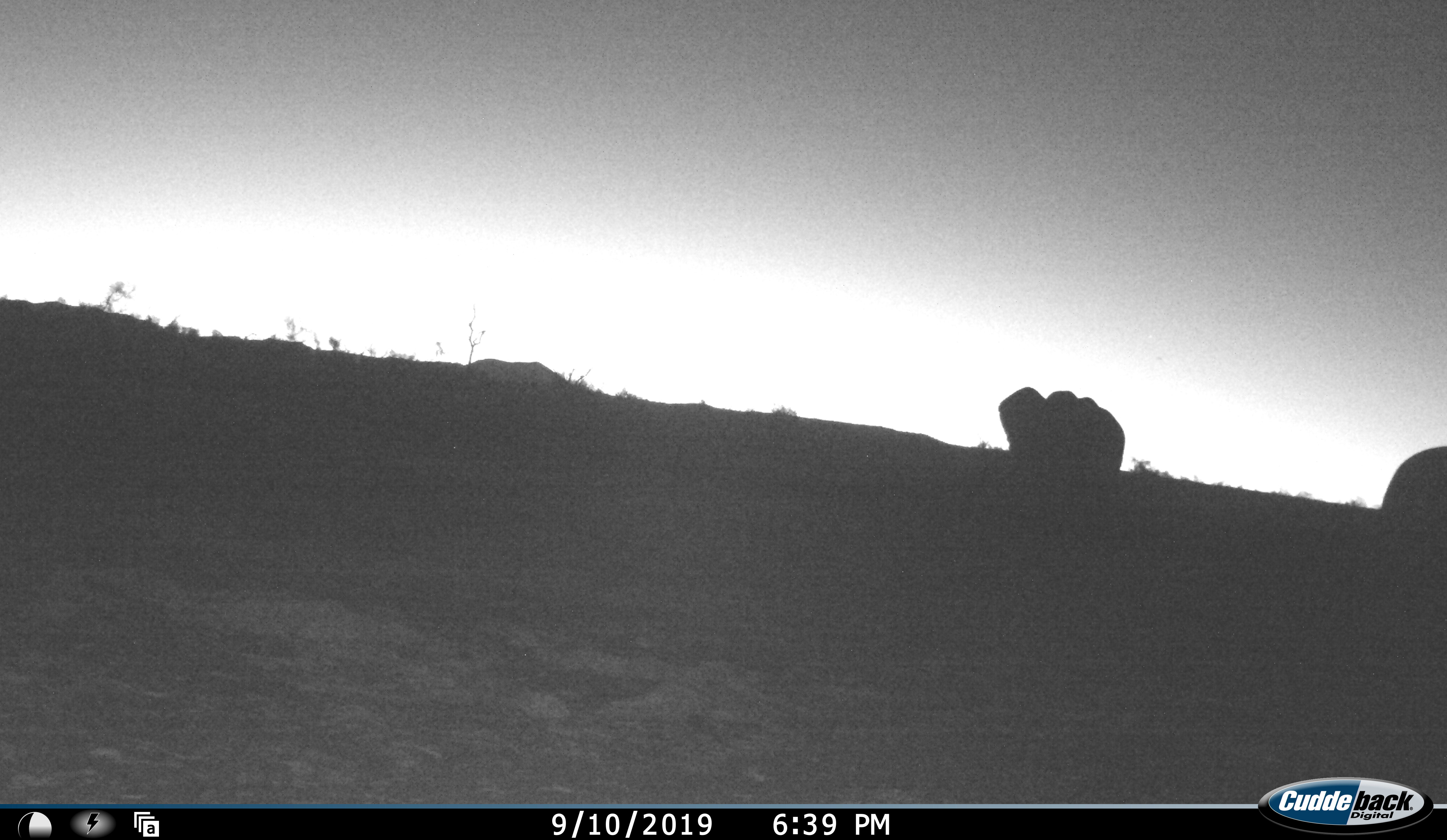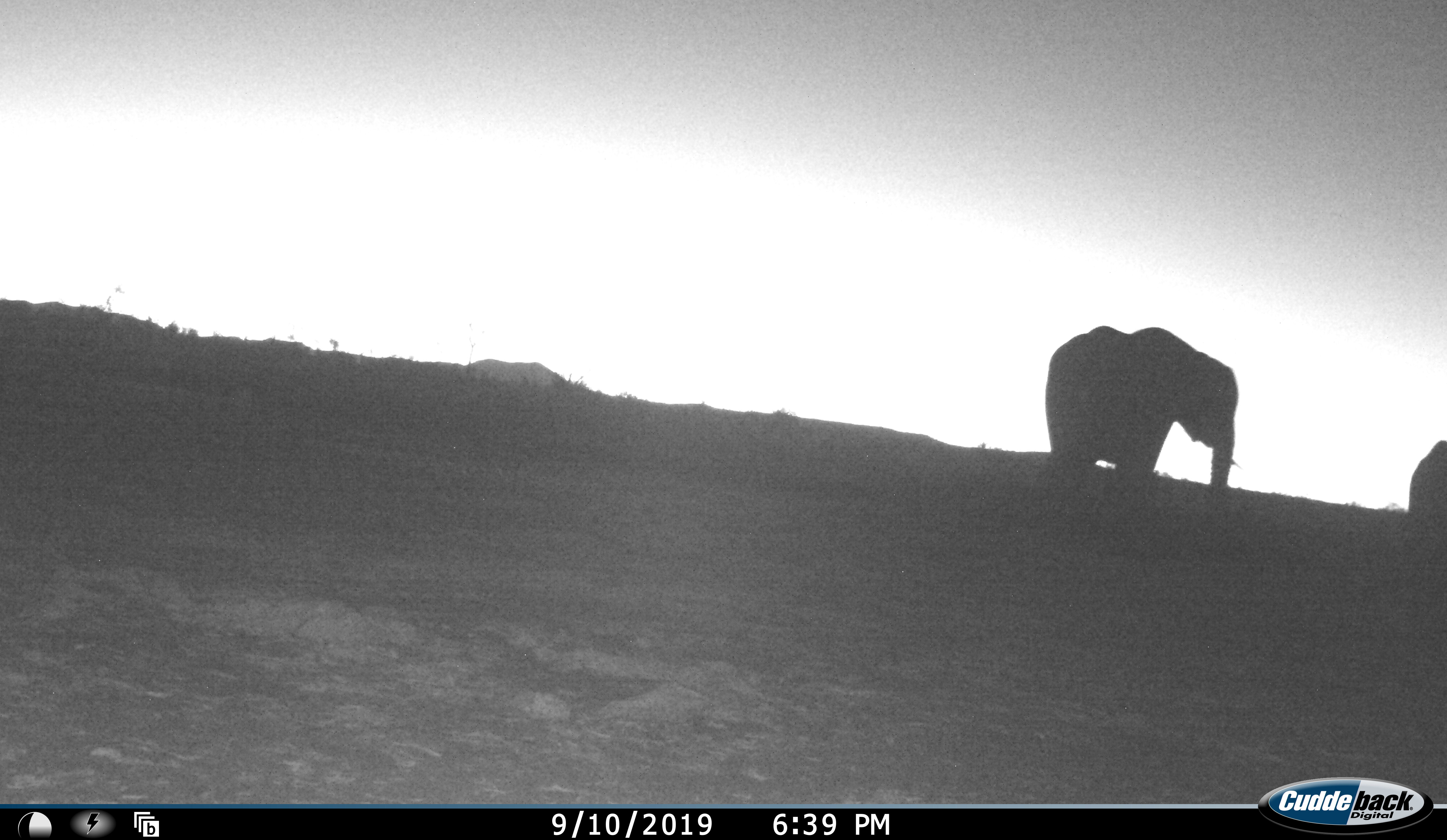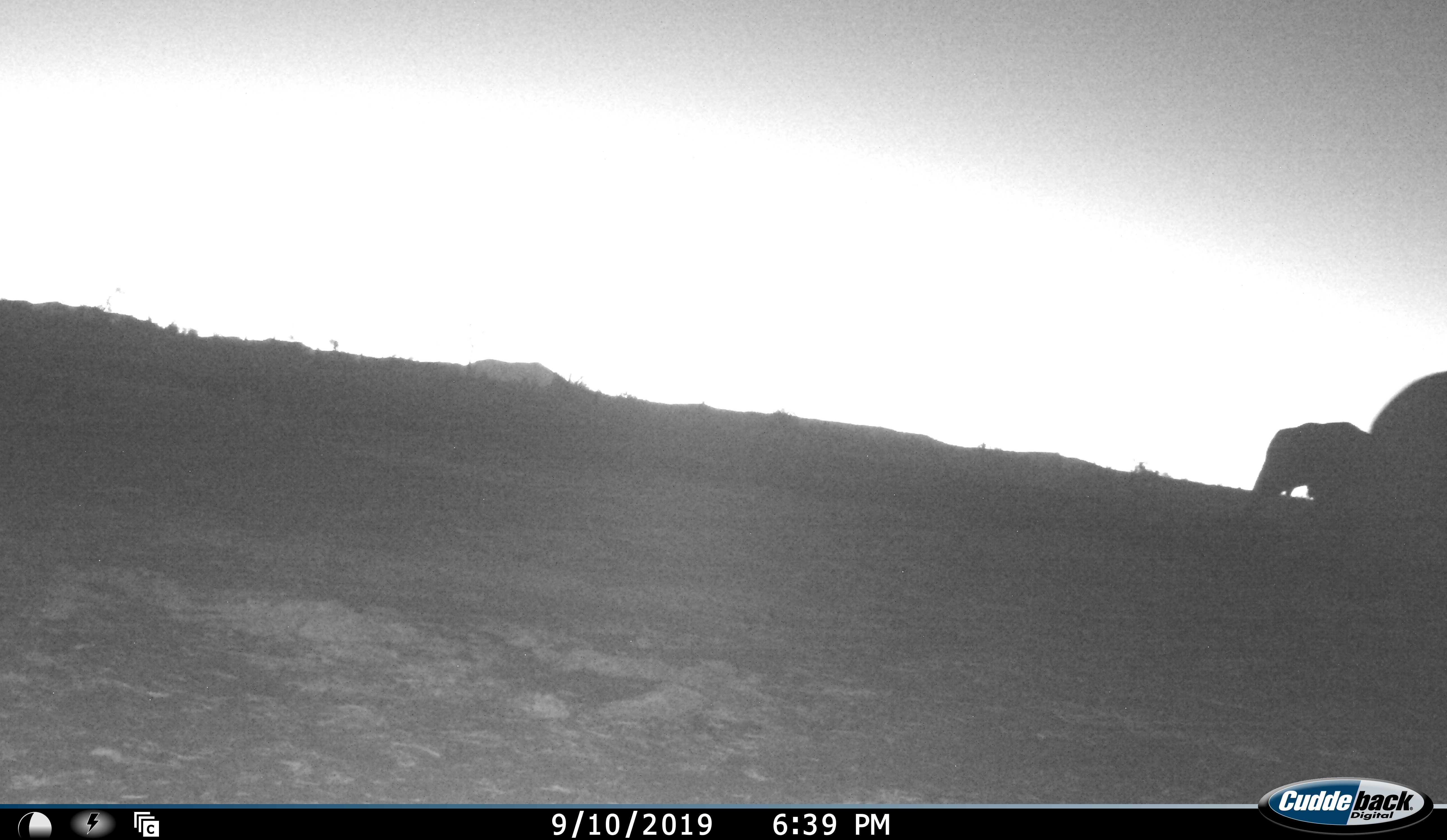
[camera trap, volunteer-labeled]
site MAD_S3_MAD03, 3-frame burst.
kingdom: Animalia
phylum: Chordata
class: Mammalia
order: Proboscidea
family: Elephantidae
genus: Loxodonta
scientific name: Loxodonta africana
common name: african bush elephant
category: elephant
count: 2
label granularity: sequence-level